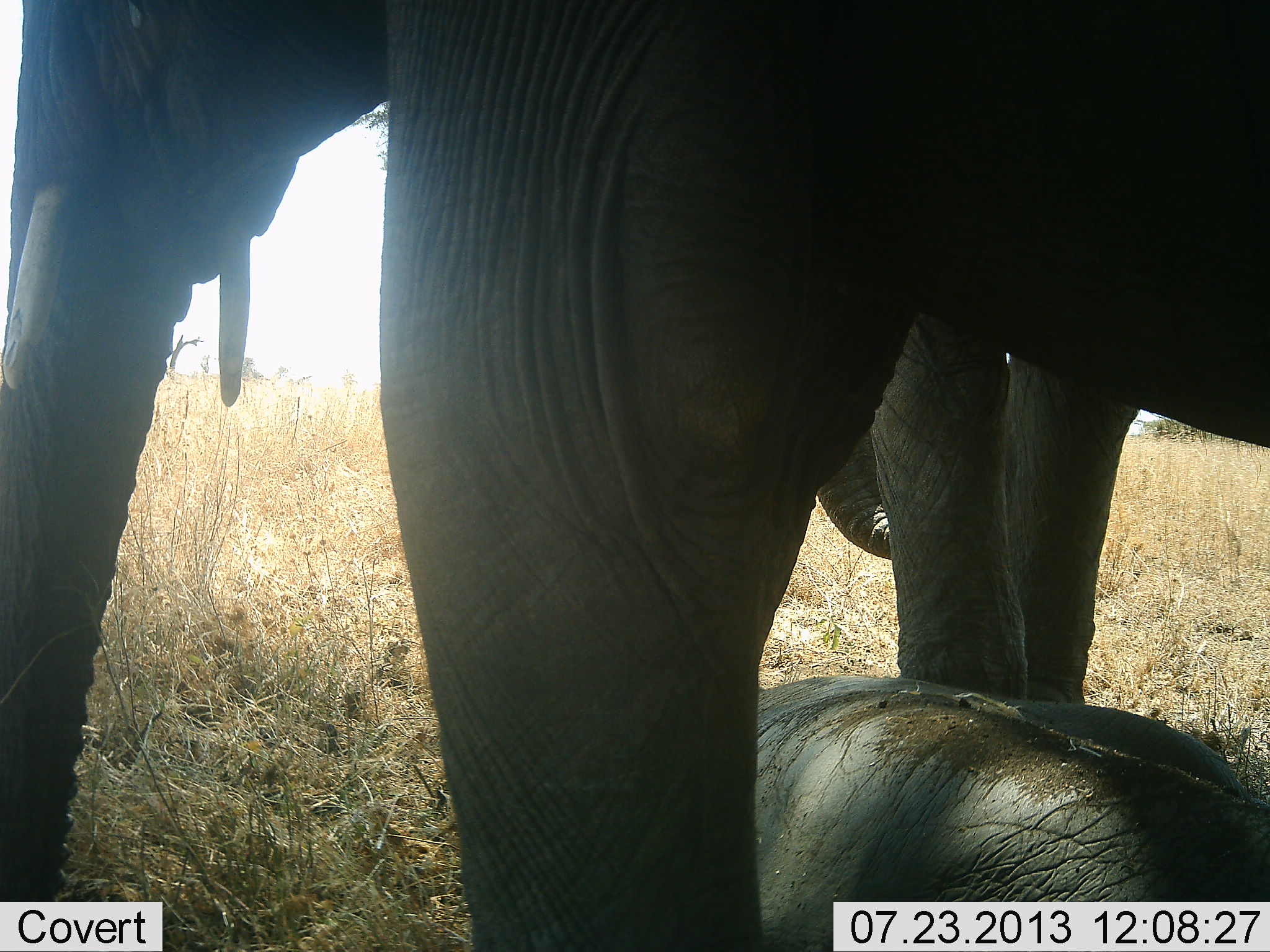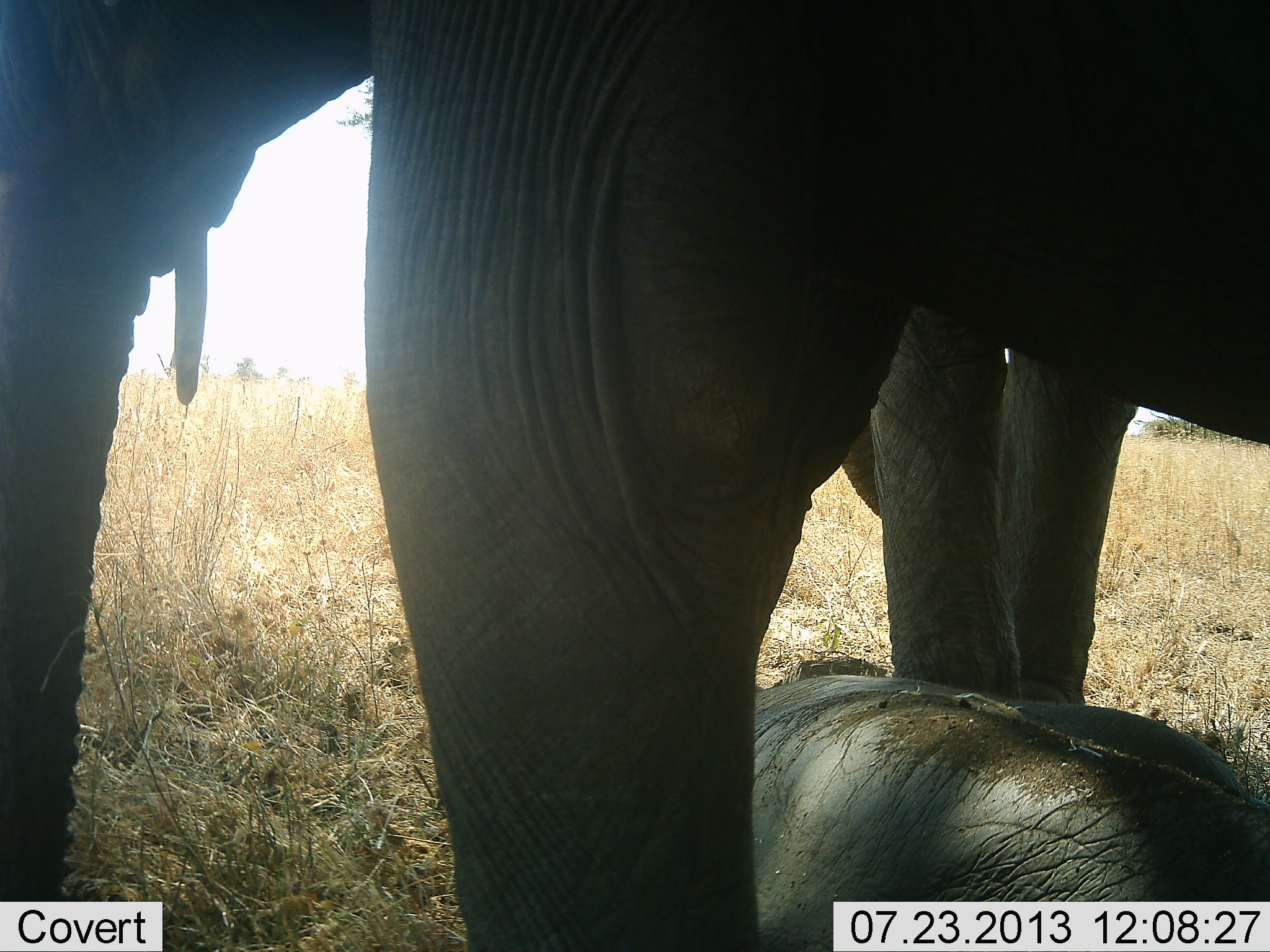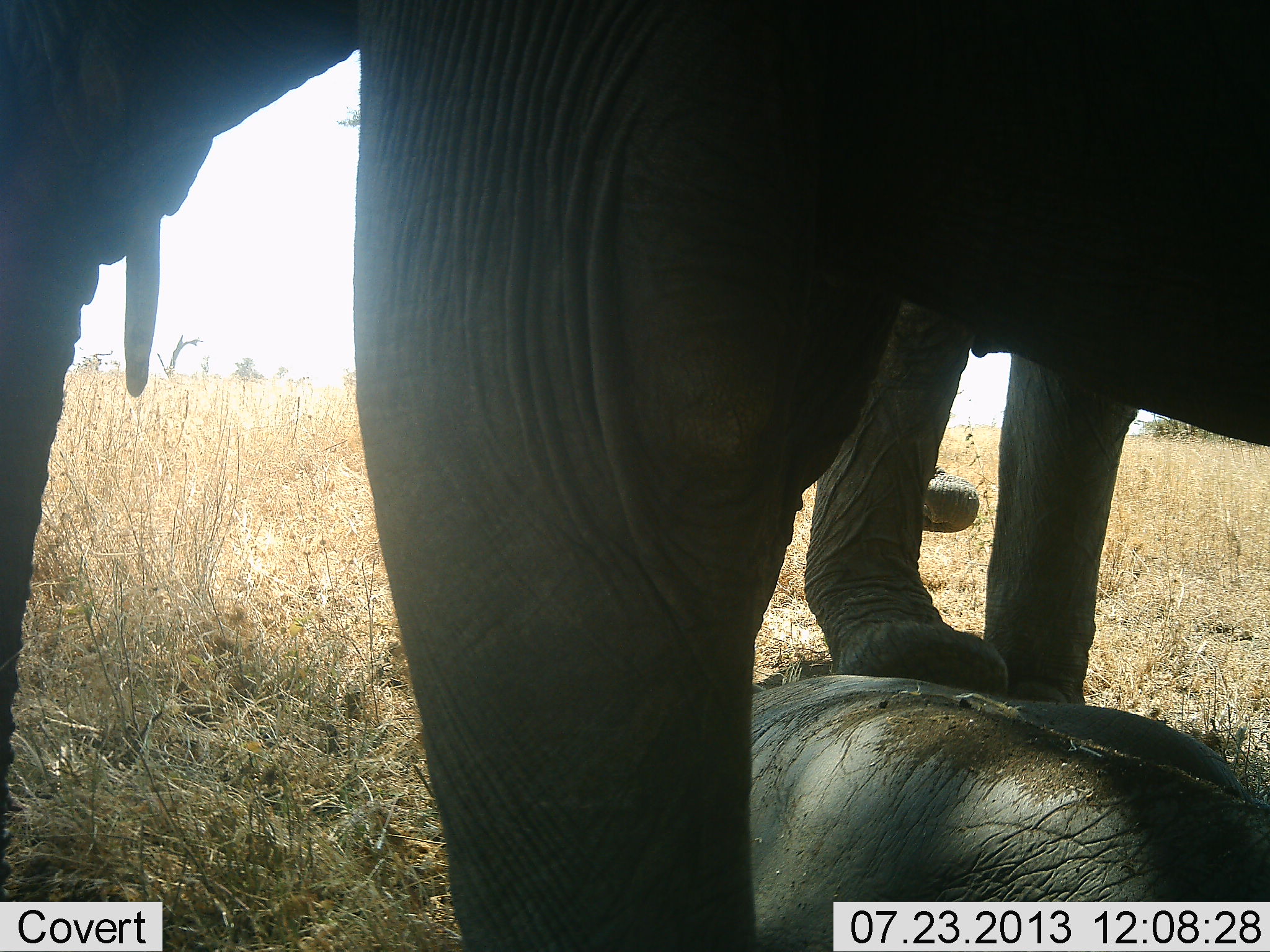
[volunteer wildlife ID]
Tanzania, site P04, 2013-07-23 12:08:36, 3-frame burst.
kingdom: Animalia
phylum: Chordata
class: Mammalia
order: Proboscidea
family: Elephantidae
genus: Loxodonta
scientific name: Loxodonta africana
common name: african bush elephant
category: elephant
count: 3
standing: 93%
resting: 66%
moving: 3%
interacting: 7%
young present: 62%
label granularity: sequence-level